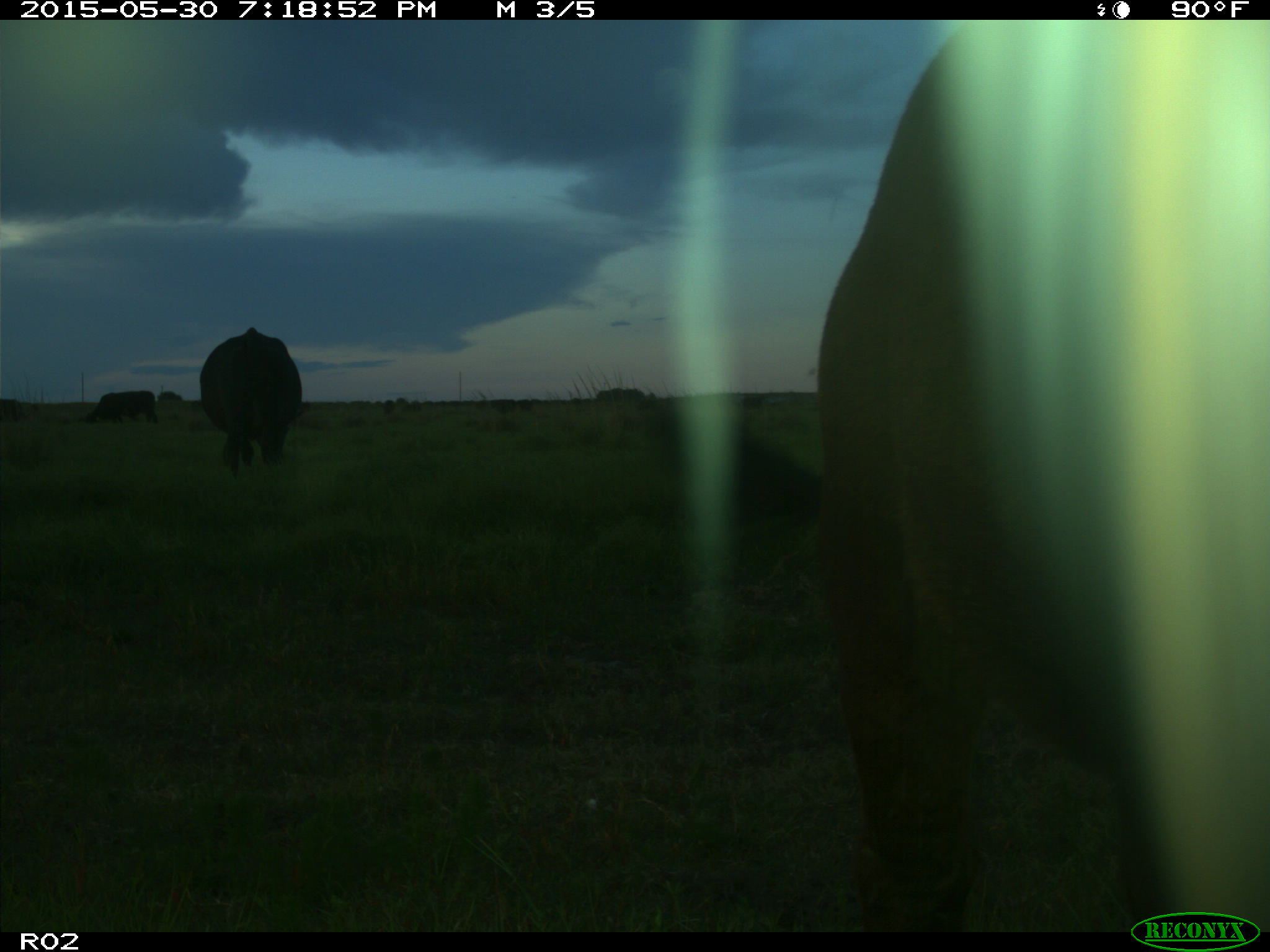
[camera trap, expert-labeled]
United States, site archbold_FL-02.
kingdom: Animalia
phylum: Chordata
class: Mammalia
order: Artiodactyla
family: Bovidae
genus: Bos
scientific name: Bos taurus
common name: domestic cow